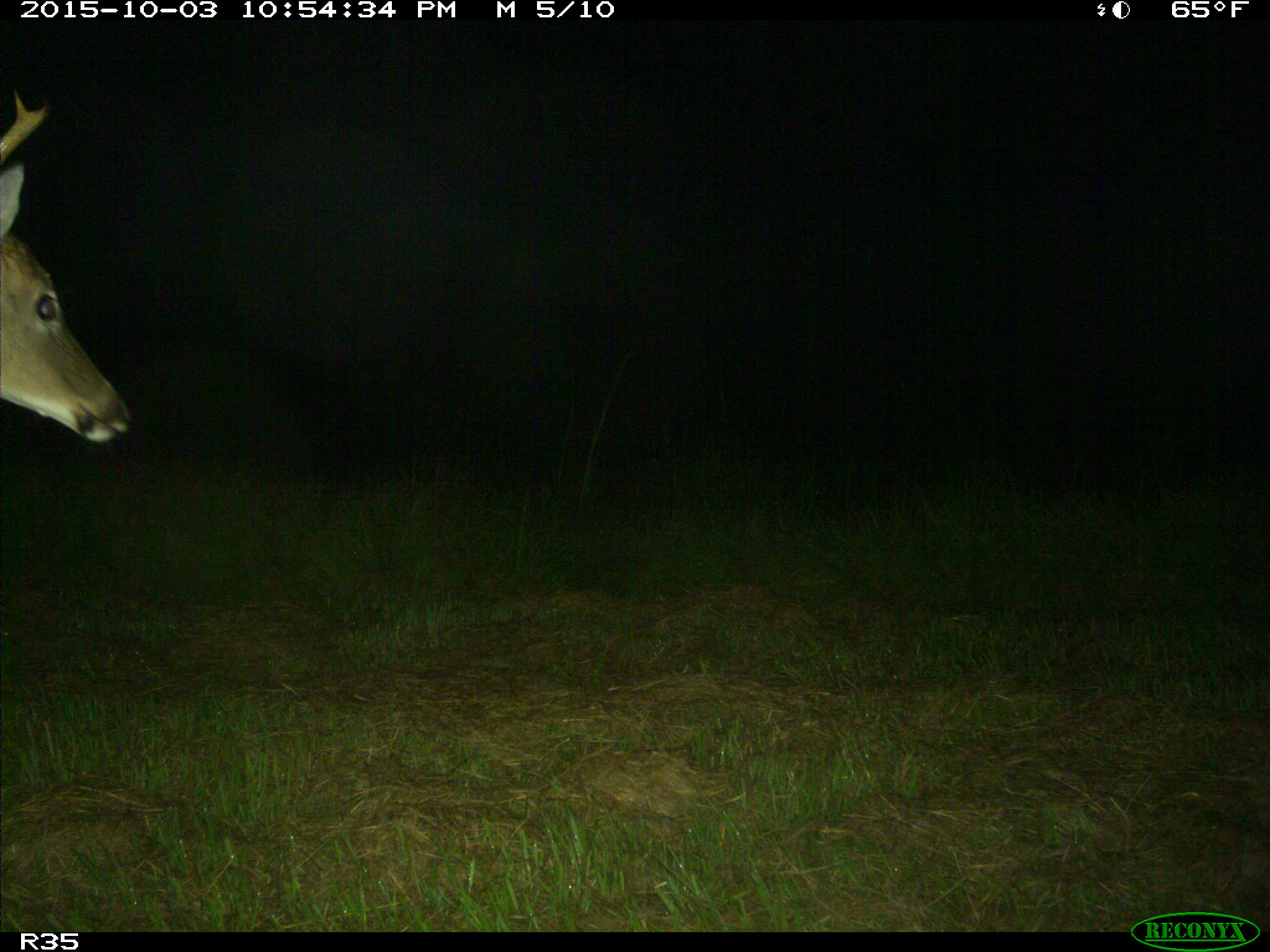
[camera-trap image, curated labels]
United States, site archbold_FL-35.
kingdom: Animalia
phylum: Chordata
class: Mammalia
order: Artiodactyla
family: Cervidae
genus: Odocoileus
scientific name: Odocoileus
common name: deer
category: unidentified deer